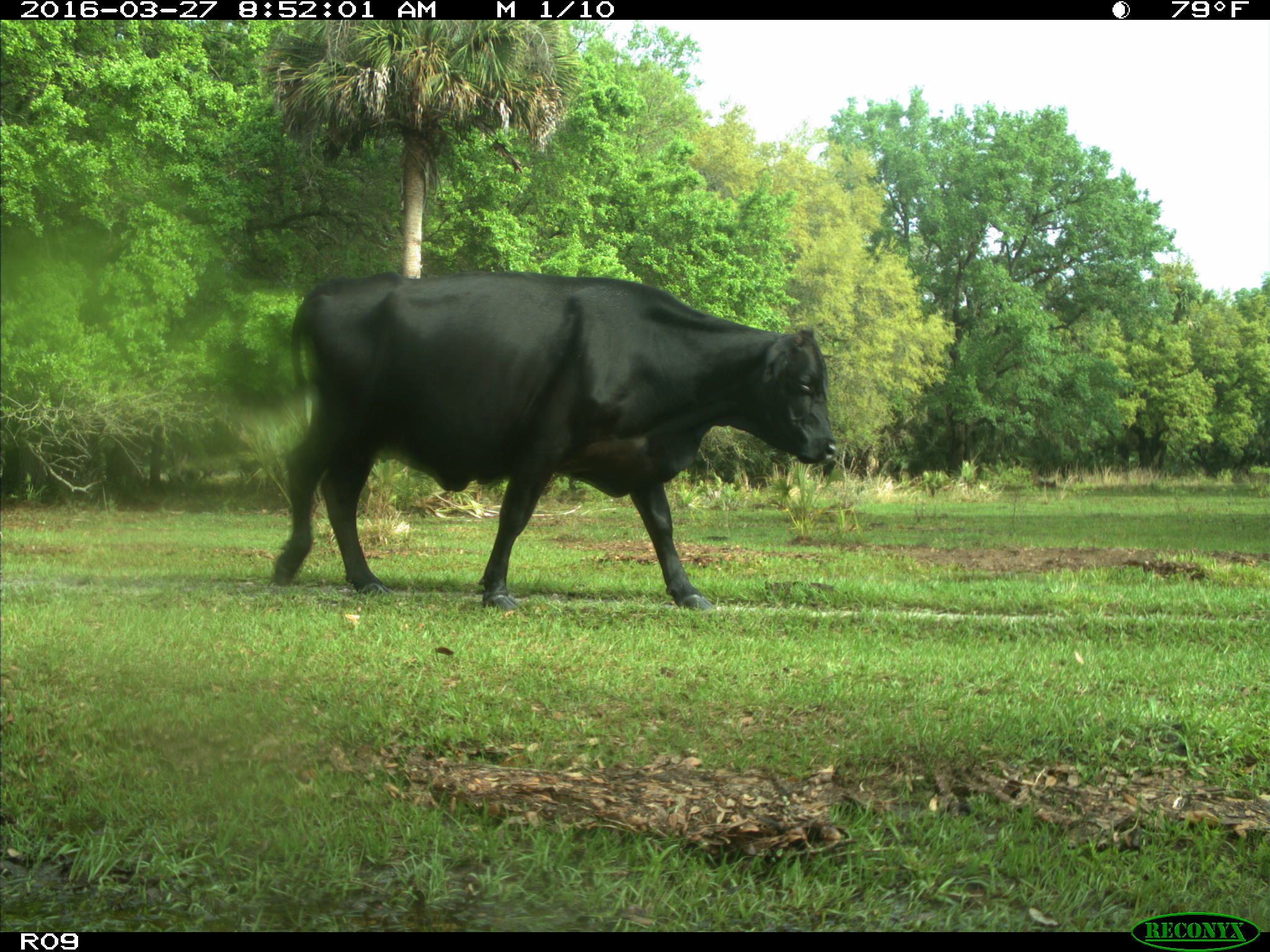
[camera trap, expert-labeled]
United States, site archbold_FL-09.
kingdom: Animalia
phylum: Chordata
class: Mammalia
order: Artiodactyla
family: Bovidae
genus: Bos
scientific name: Bos taurus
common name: domestic cow